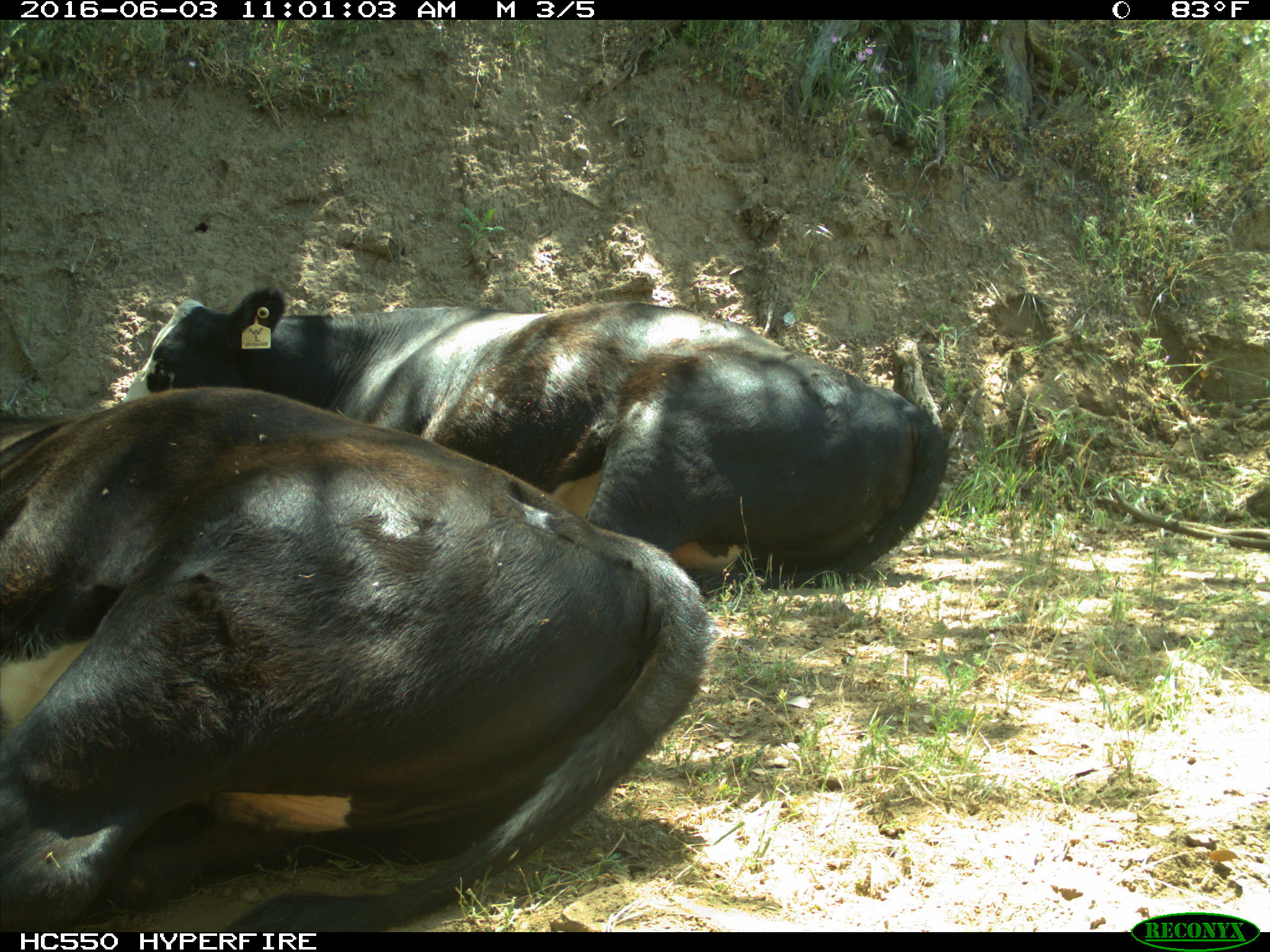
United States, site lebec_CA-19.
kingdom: Animalia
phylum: Chordata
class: Mammalia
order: Artiodactyla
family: Bovidae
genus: Bos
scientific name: Bos taurus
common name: domestic cow